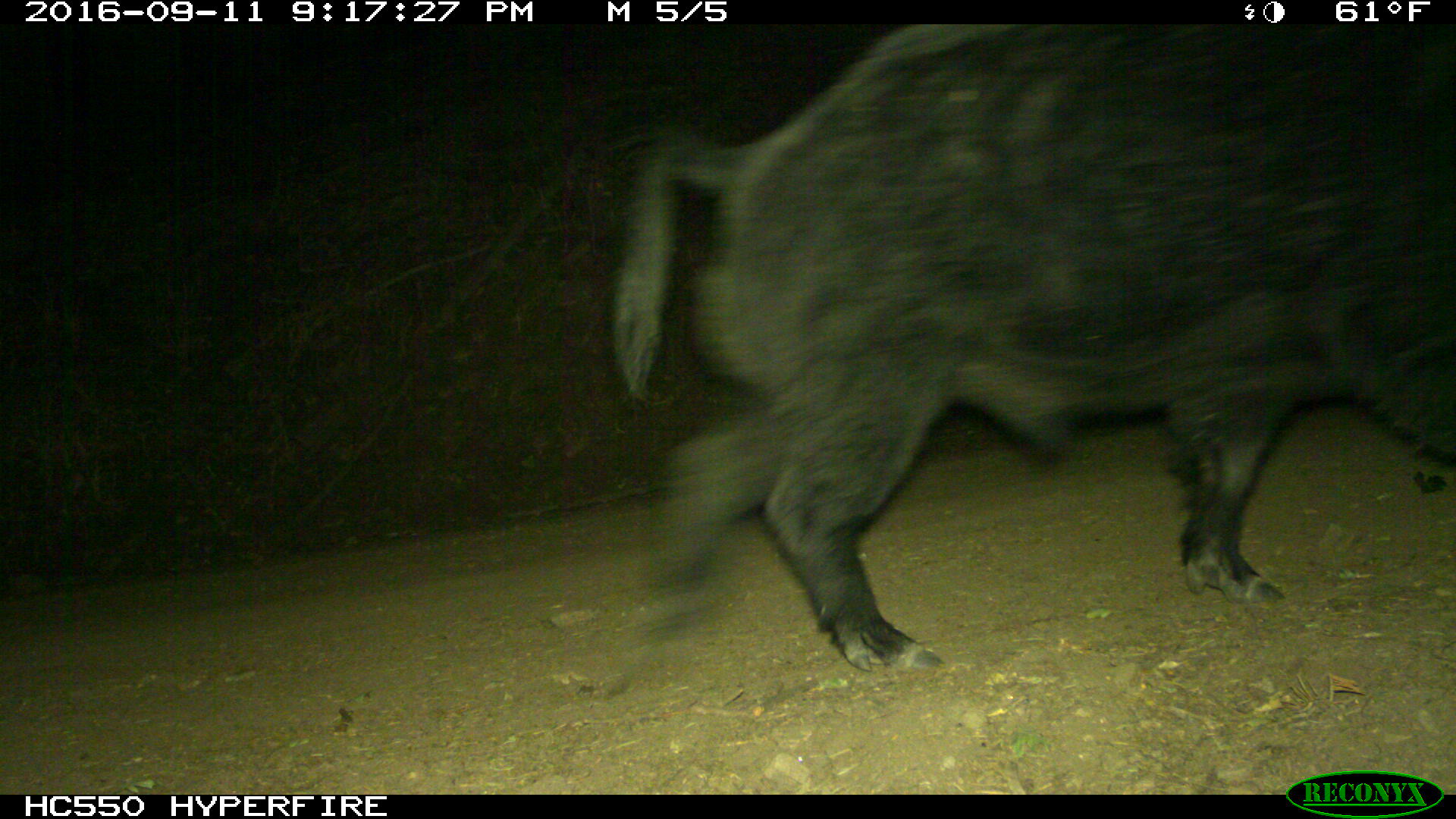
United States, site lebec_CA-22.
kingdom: Animalia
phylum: Chordata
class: Mammalia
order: Artiodactyla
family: Suidae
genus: Sus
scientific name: Sus scrofa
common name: wild boar